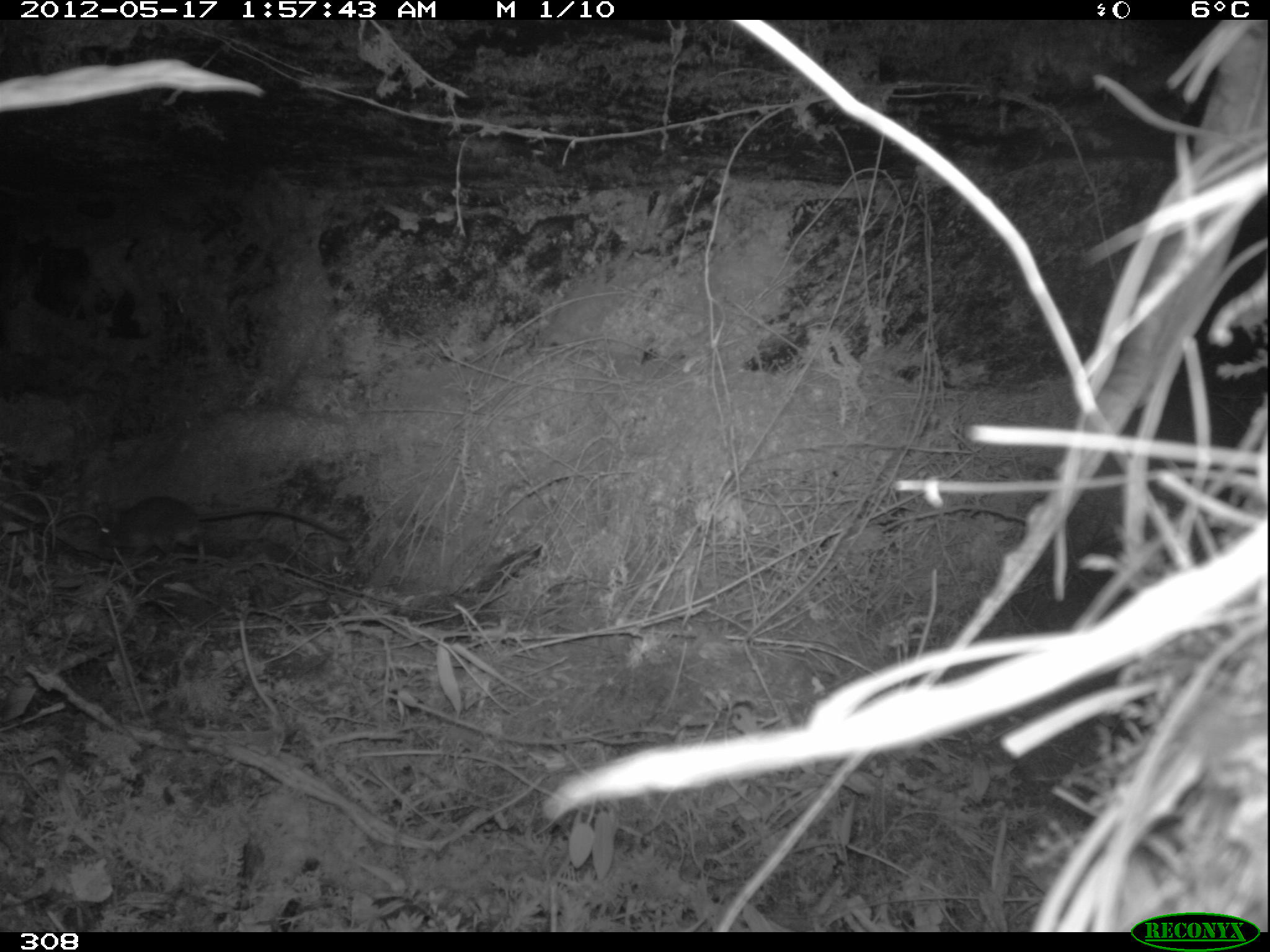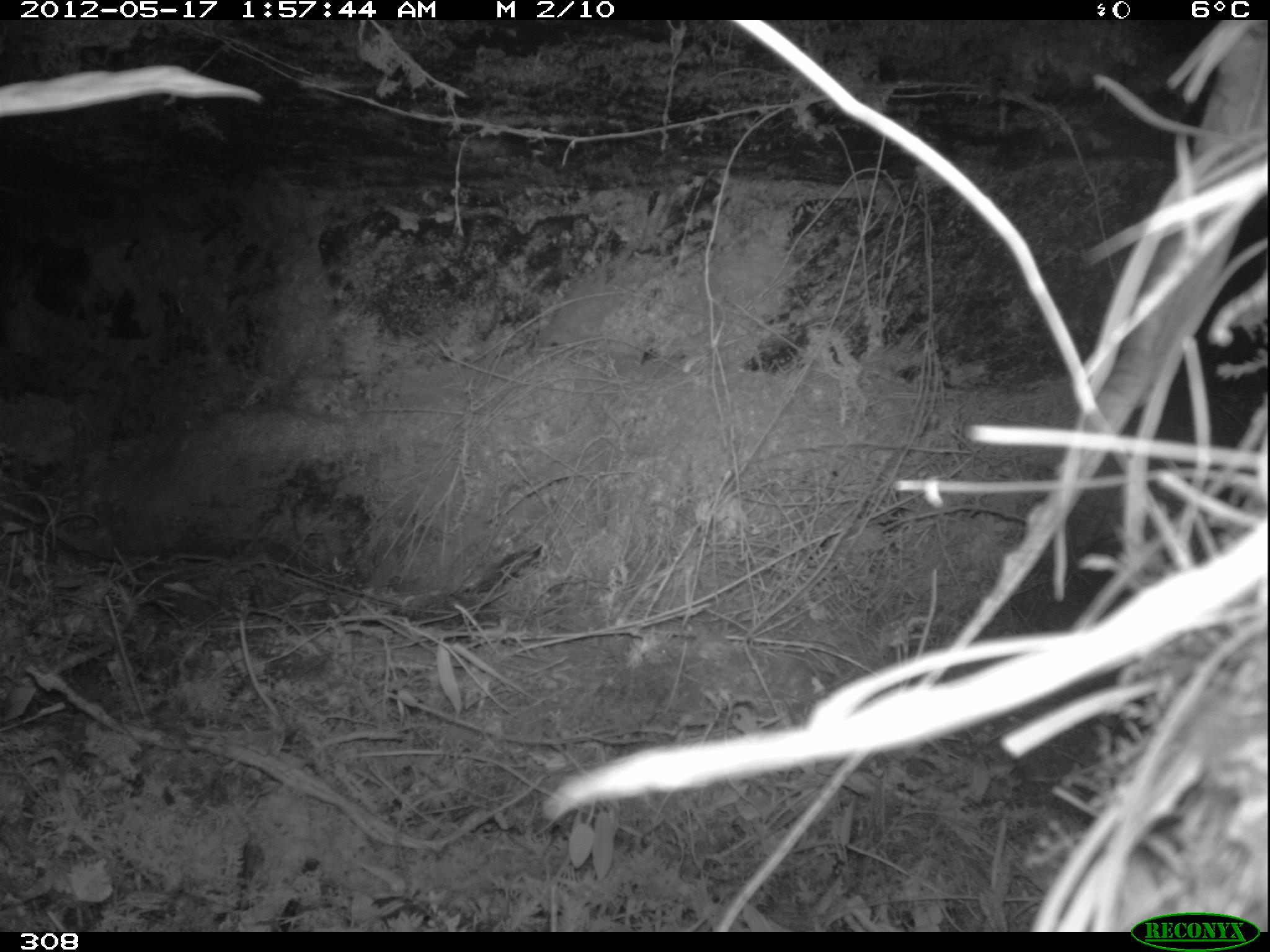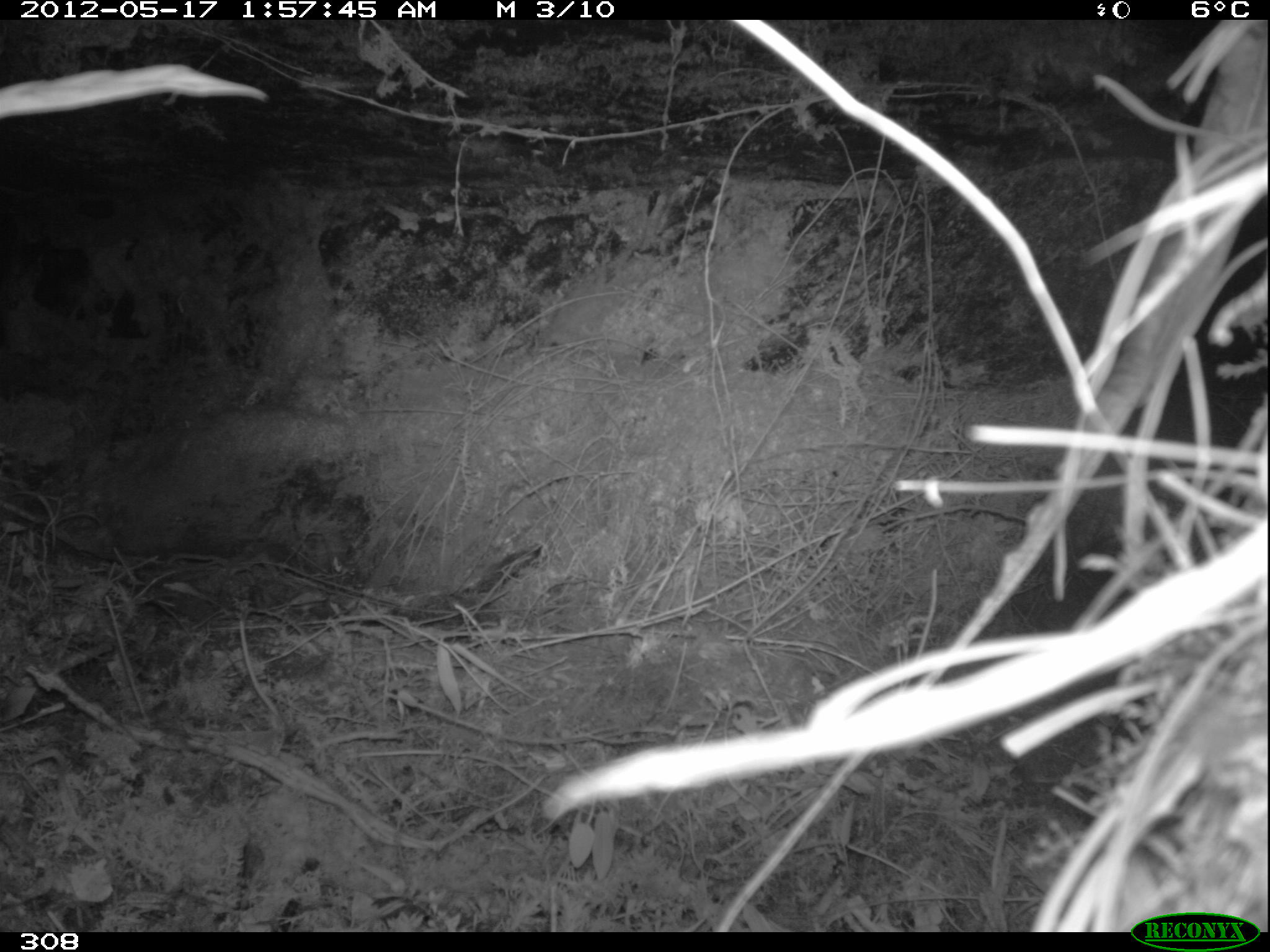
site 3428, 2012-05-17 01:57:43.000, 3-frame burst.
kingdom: Animalia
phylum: Chordata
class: Mammalia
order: Rodentia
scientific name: Rodentia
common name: rodents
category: unknown rodent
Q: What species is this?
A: Unknown rodent (rodents) (Rodentia).